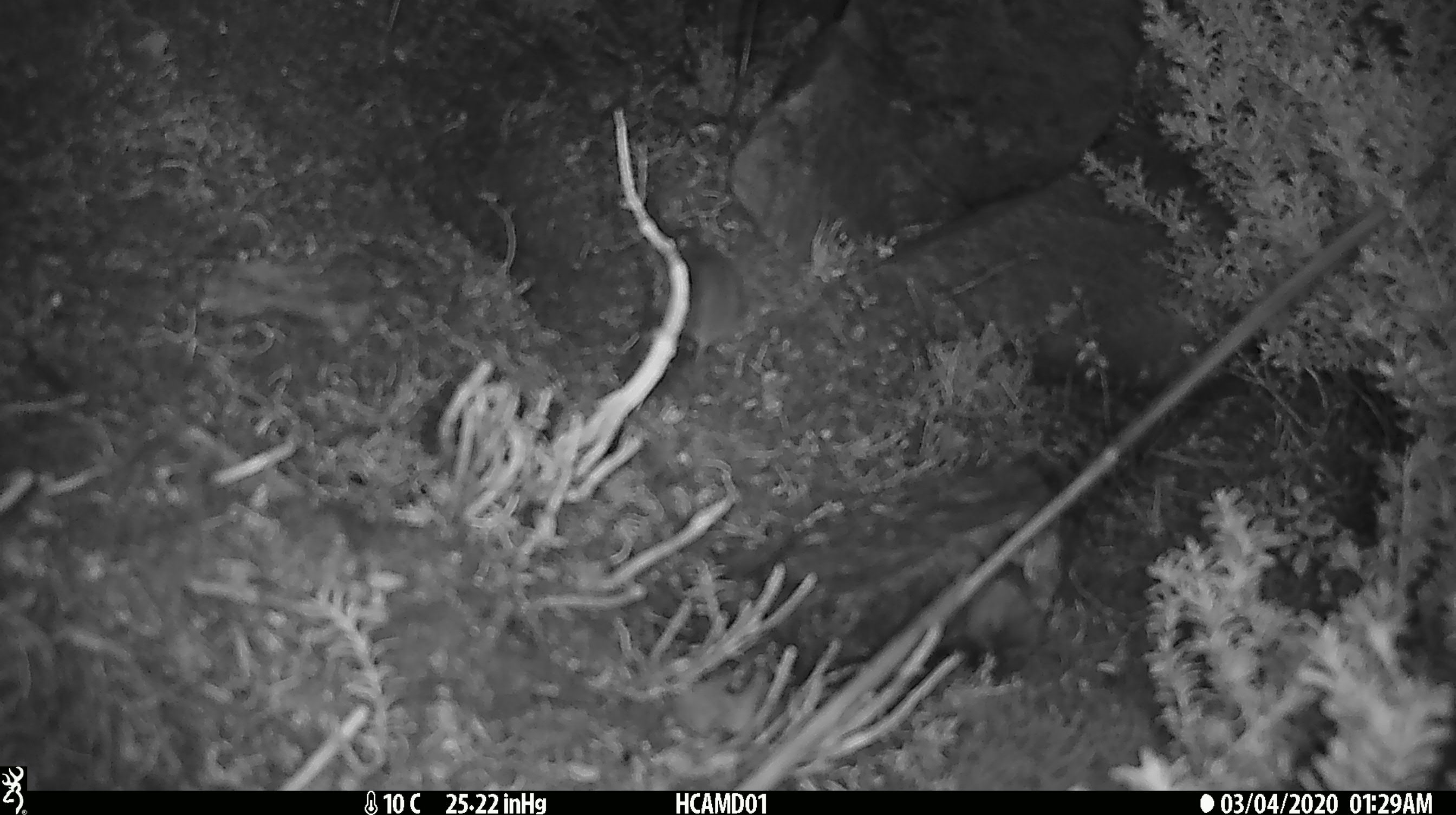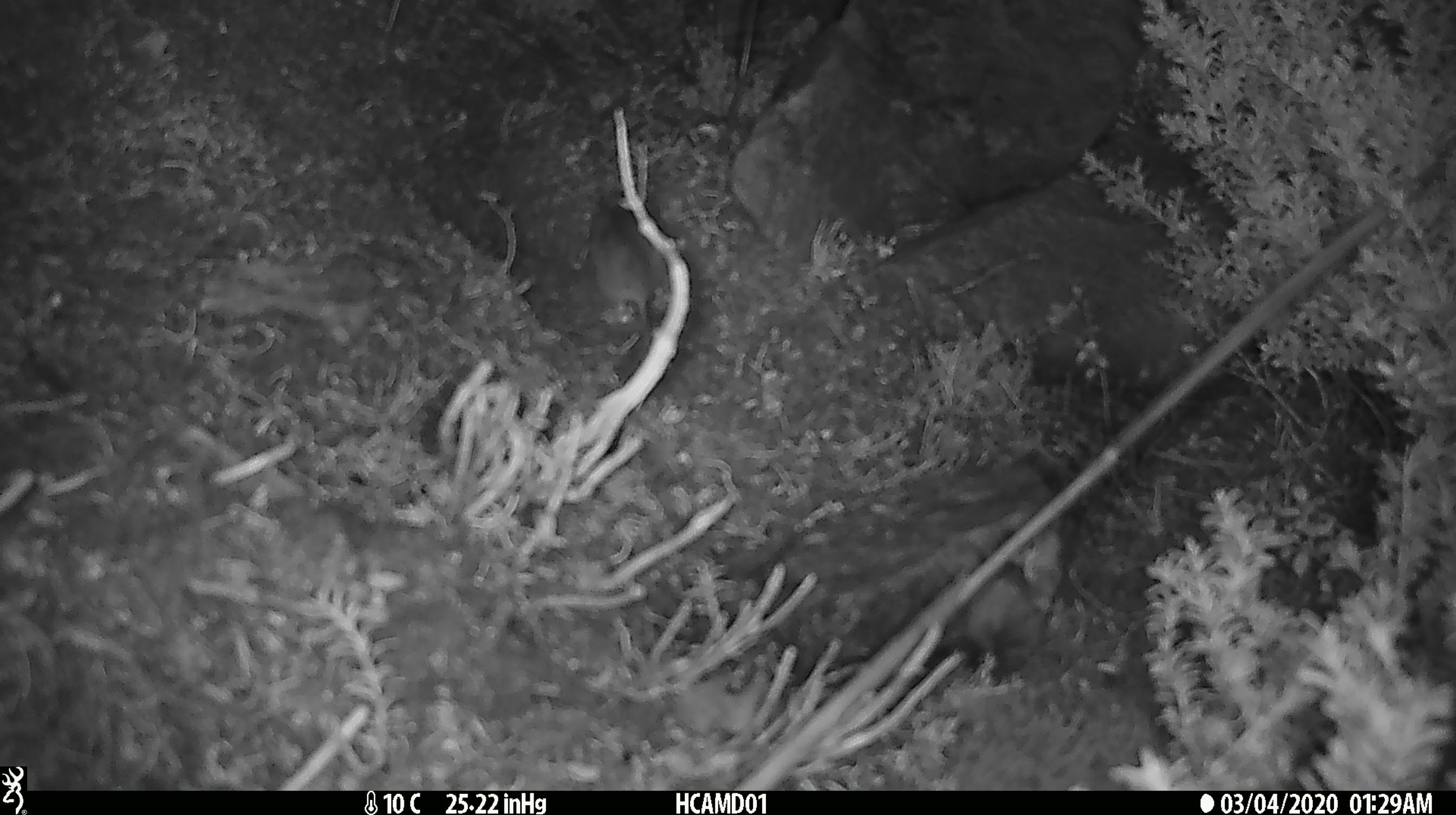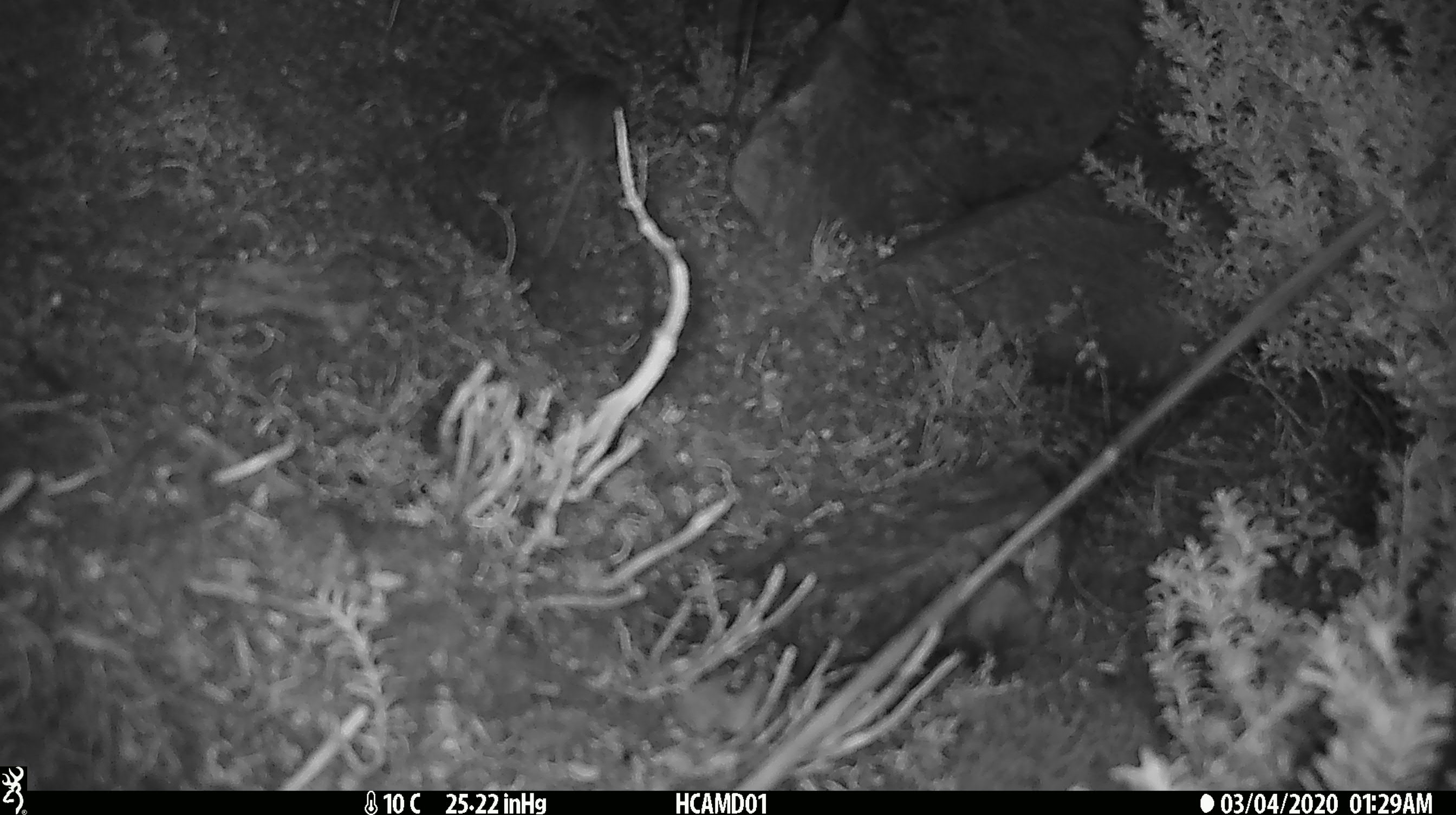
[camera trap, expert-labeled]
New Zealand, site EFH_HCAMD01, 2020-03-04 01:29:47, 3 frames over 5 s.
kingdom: Animalia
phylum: Chordata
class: Mammalia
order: Rodentia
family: Muridae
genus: Mus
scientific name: Mus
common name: mouse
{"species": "mouse (Mus)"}